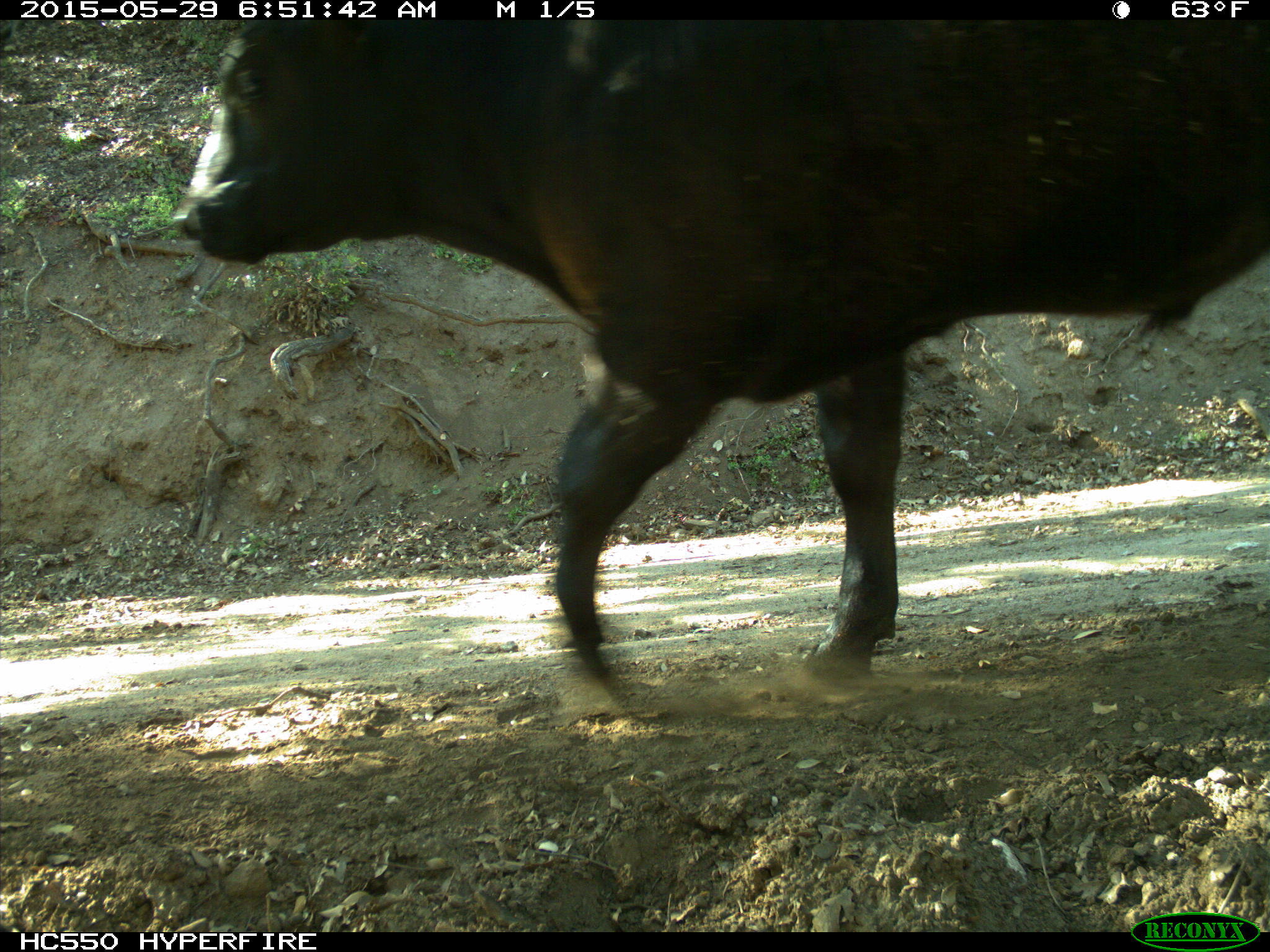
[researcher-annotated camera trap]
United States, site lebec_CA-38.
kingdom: Animalia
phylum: Chordata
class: Mammalia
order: Artiodactyla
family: Bovidae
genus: Bos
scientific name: Bos taurus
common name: domestic cow